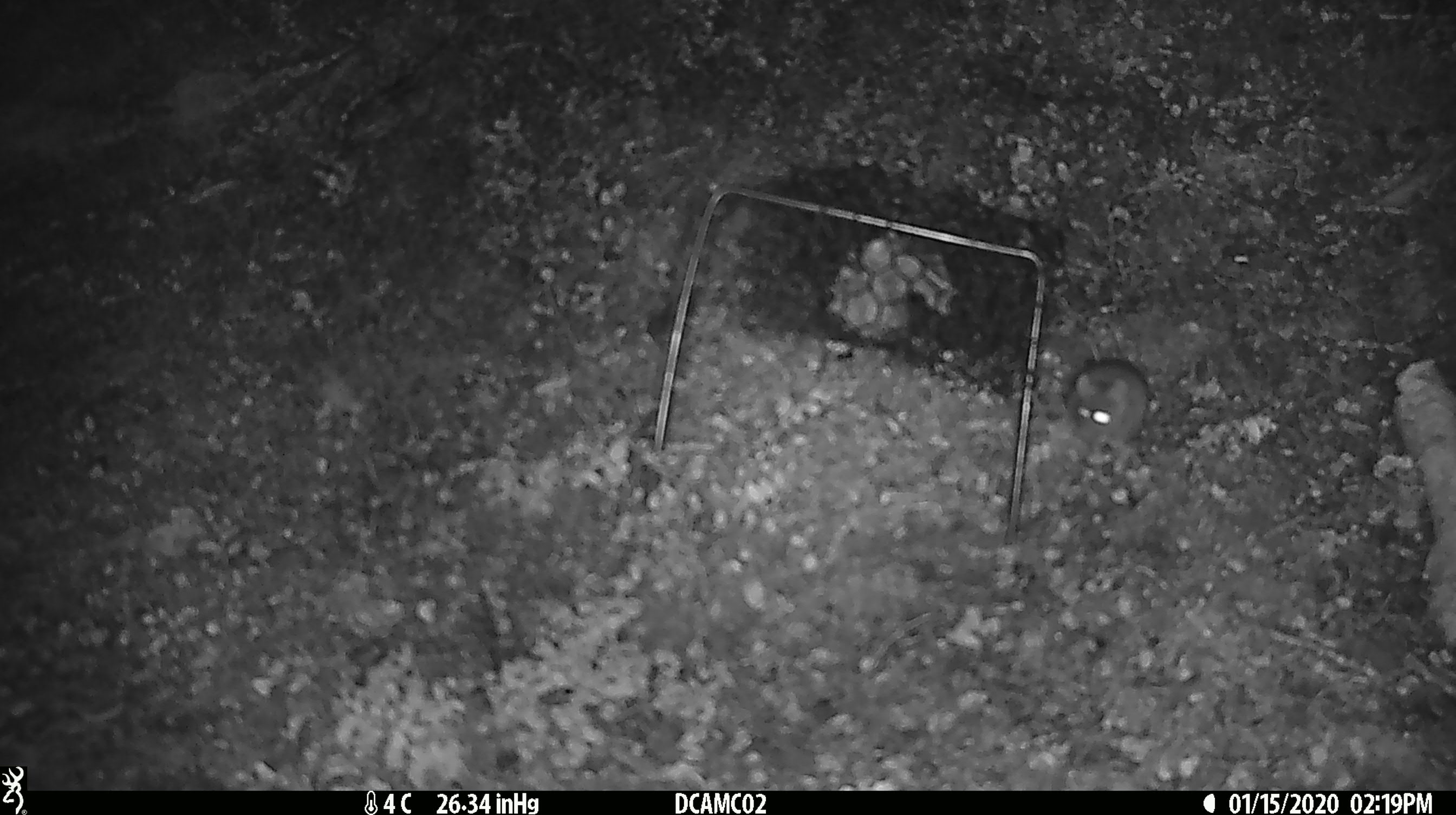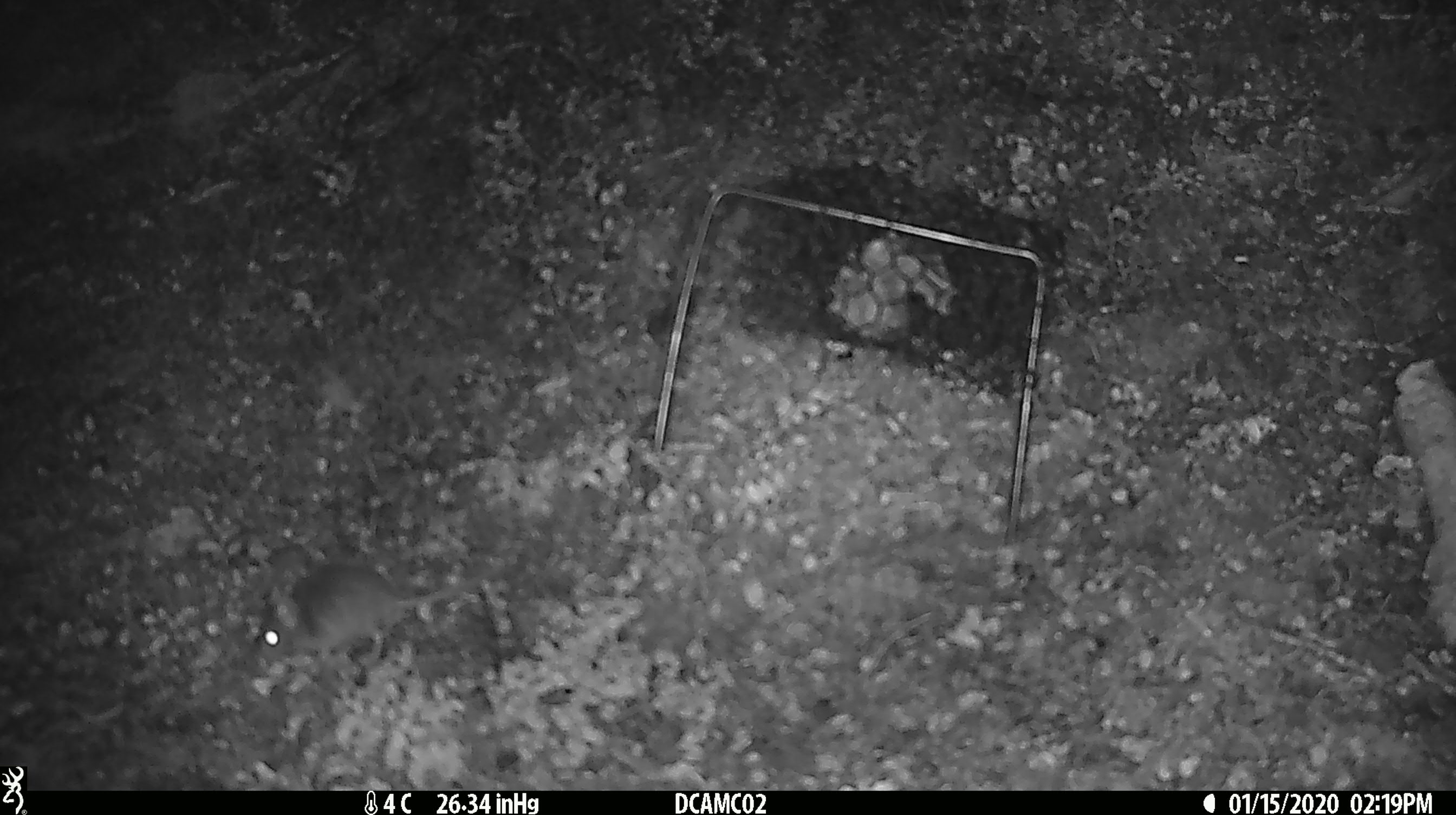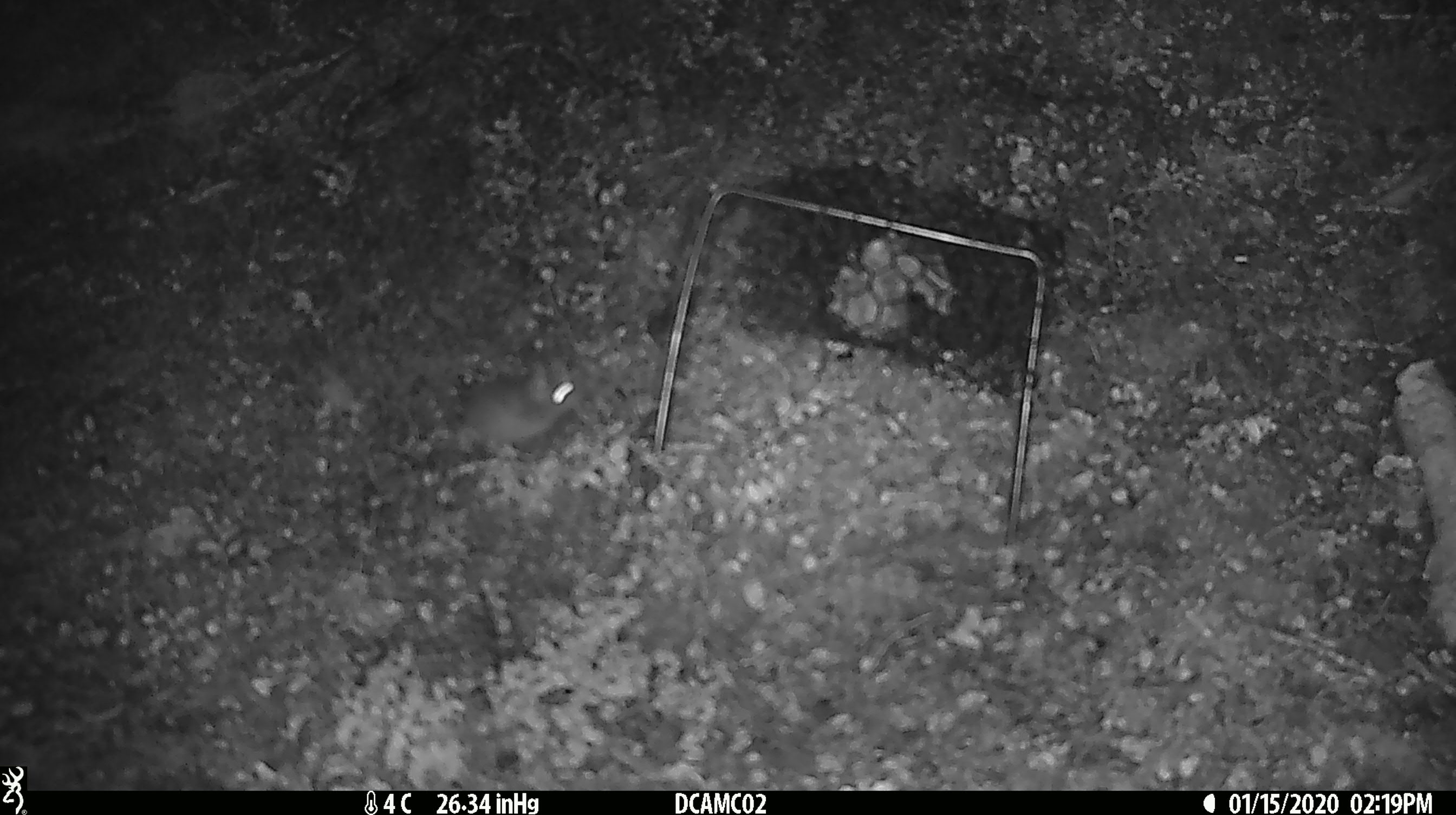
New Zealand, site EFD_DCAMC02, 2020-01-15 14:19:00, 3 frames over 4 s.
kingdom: Animalia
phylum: Chordata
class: Mammalia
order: Rodentia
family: Muridae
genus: Mus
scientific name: Mus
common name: mouse